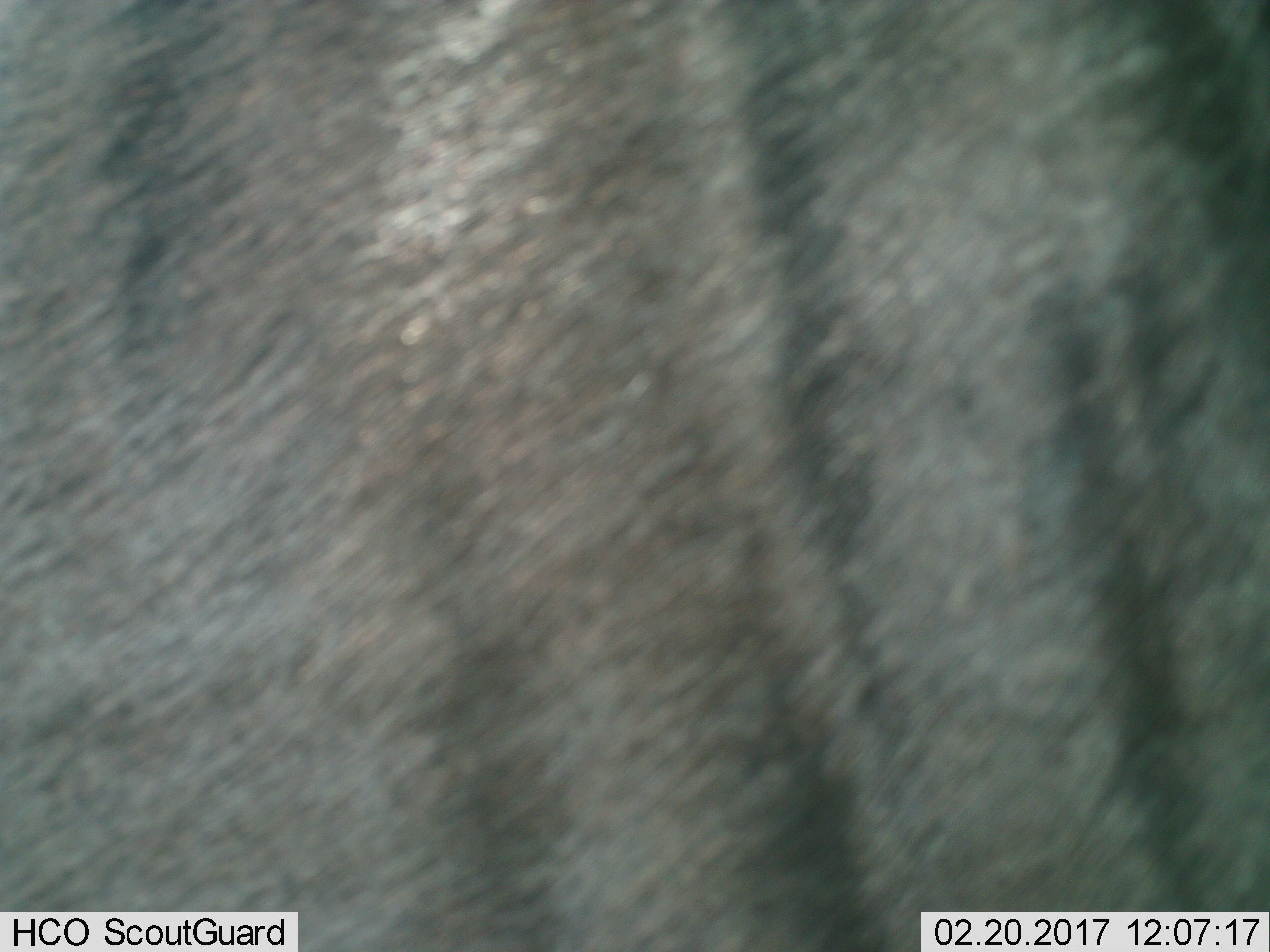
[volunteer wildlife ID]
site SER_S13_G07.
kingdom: Animalia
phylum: Chordata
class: Mammalia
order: Artiodactyla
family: Bovidae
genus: Connochaetes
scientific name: Connochaetes taurinus taurinus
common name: blue wildebeest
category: wildebeestblue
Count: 1.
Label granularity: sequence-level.